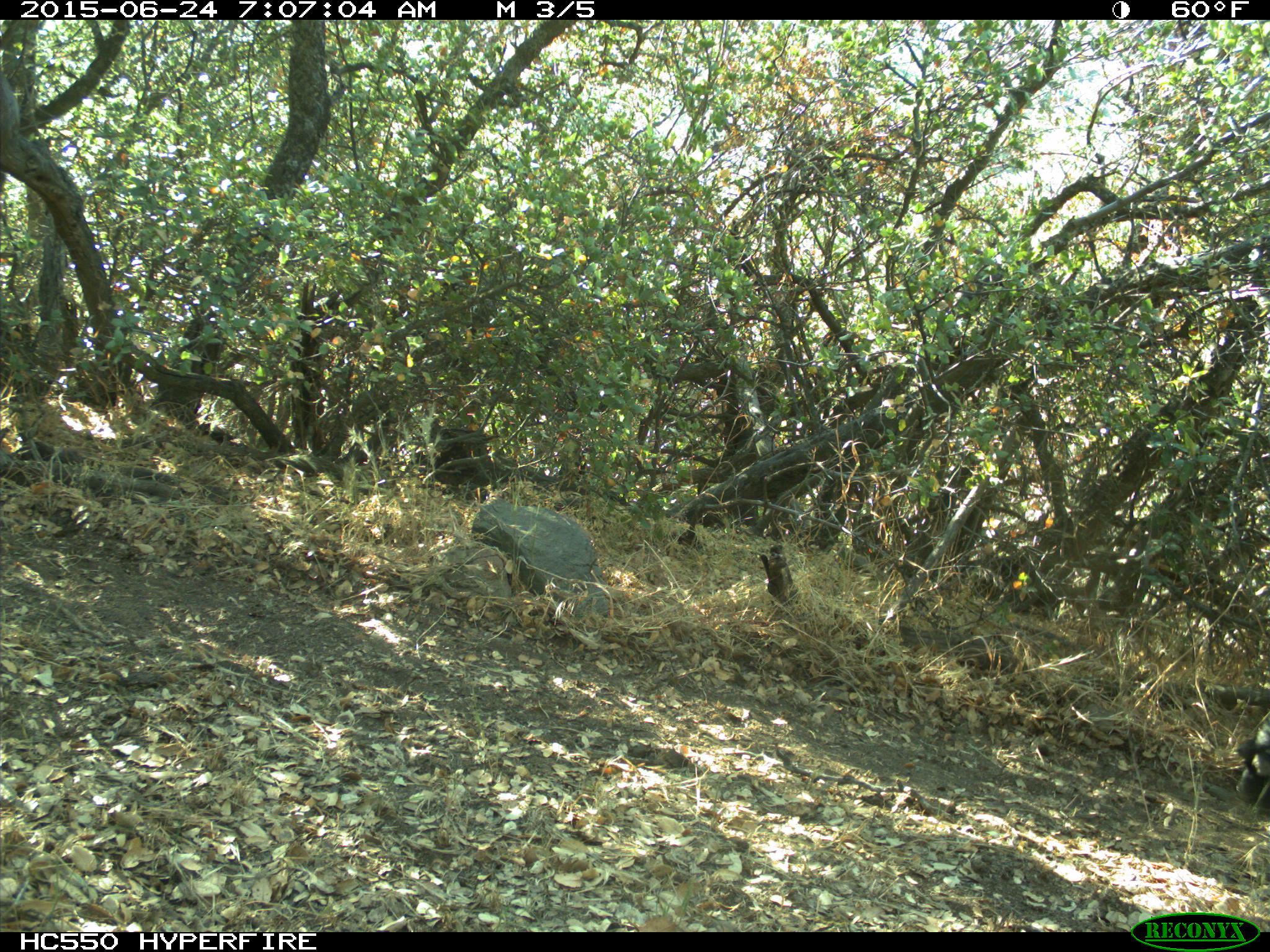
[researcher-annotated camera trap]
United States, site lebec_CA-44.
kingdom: Animalia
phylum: Chordata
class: Mammalia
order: Artiodactyla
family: Bovidae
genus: Bos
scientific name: Bos taurus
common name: domestic cow